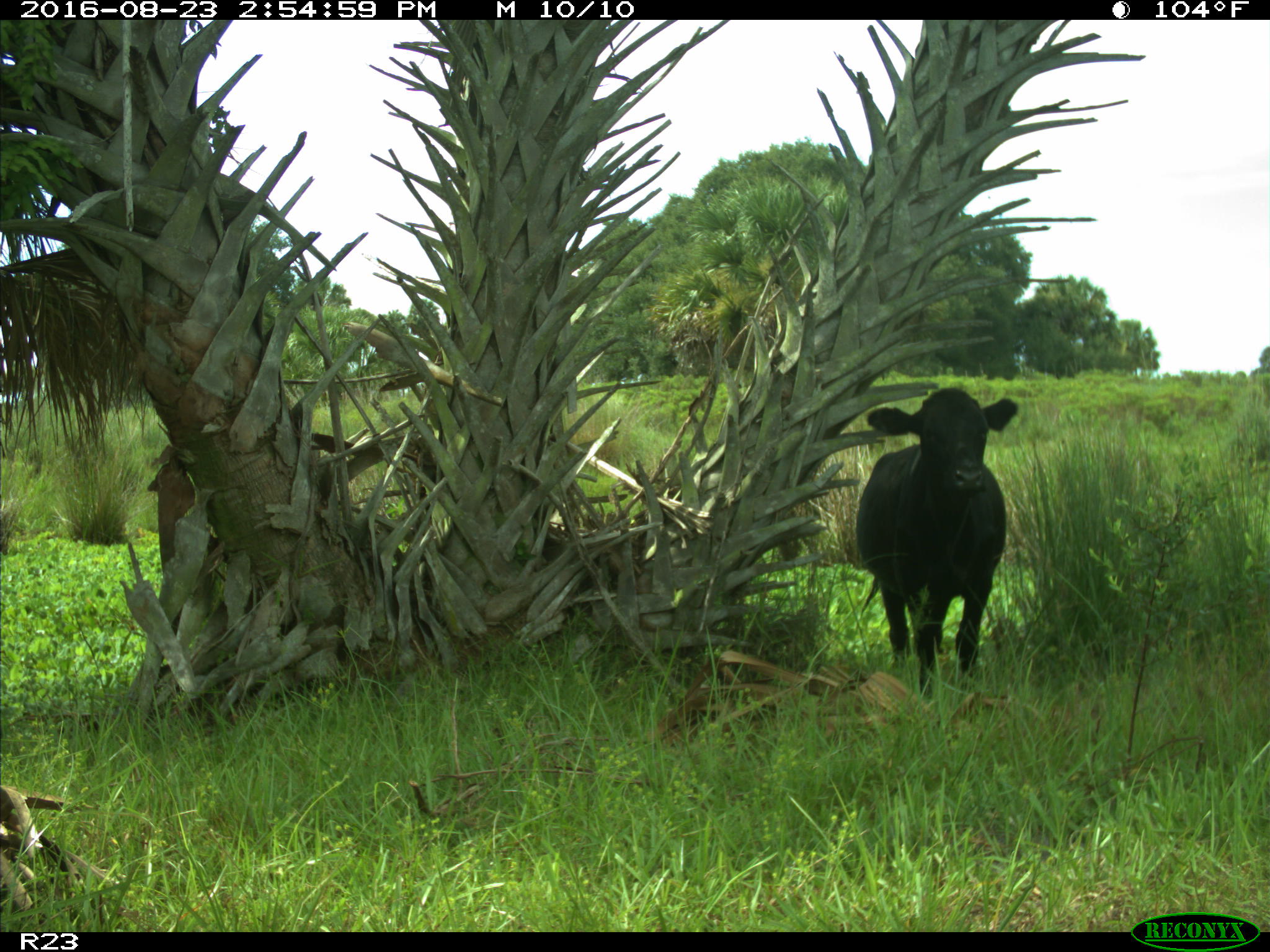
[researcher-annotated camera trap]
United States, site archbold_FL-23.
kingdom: Animalia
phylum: Chordata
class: Mammalia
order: Artiodactyla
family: Bovidae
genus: Bos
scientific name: Bos taurus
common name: domestic cow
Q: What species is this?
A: Bos taurus (domestic cow).